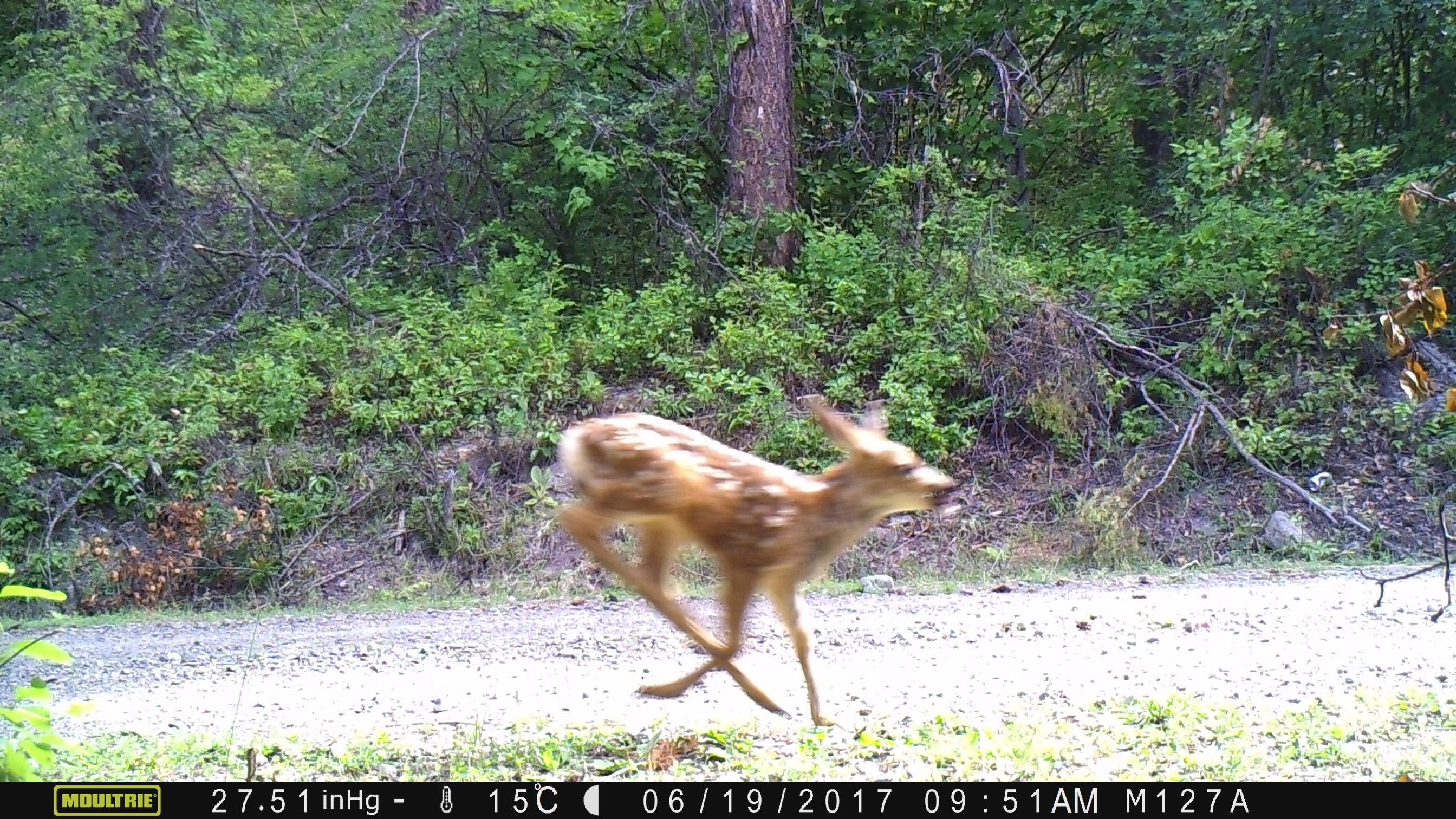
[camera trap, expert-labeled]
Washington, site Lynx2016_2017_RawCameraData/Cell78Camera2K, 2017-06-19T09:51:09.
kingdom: Animalia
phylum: Chordata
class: Mammalia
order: Artiodactyla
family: Cervidae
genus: Odocoileus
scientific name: Odocoileus hemionus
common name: mule deer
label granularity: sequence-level